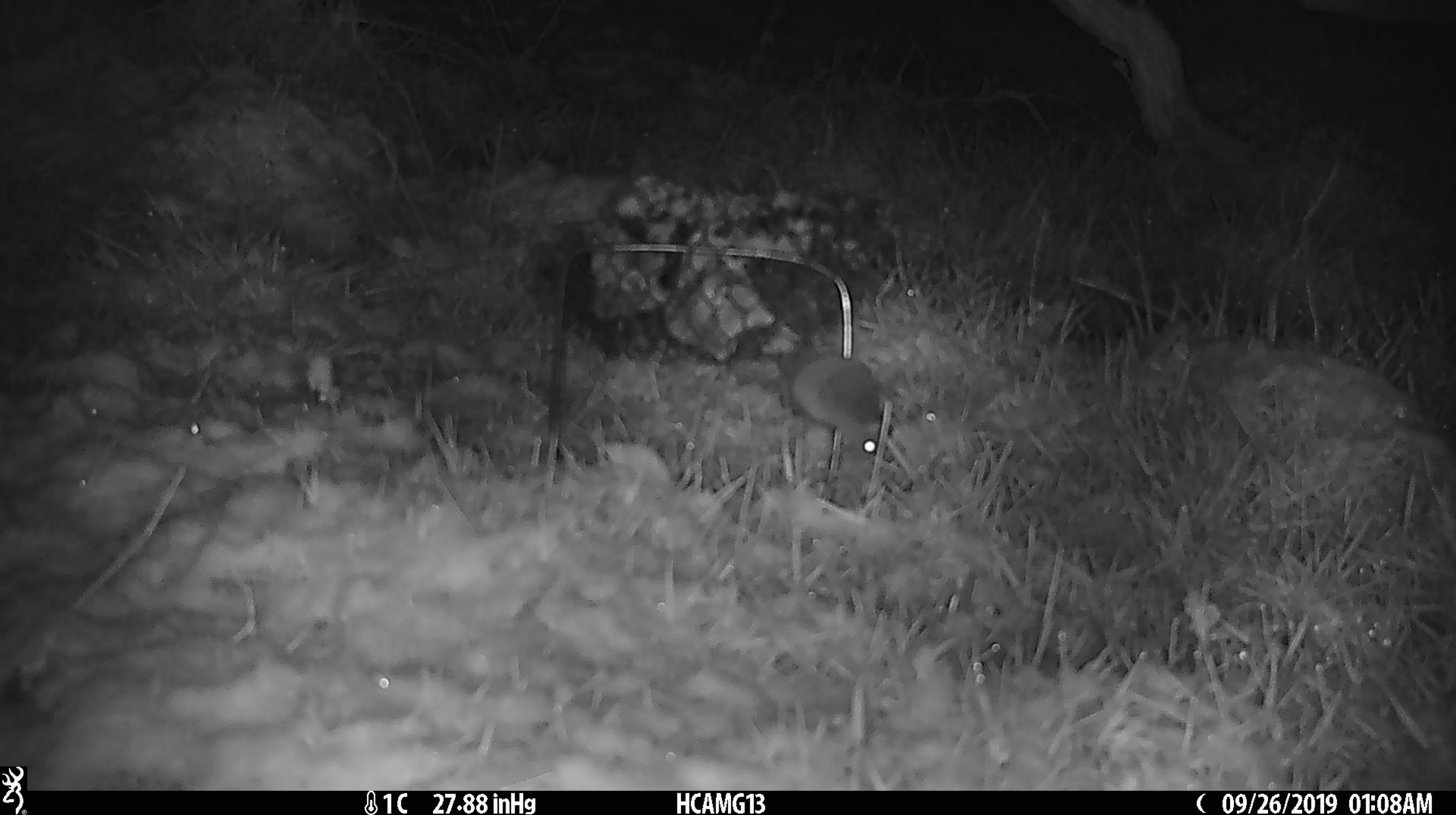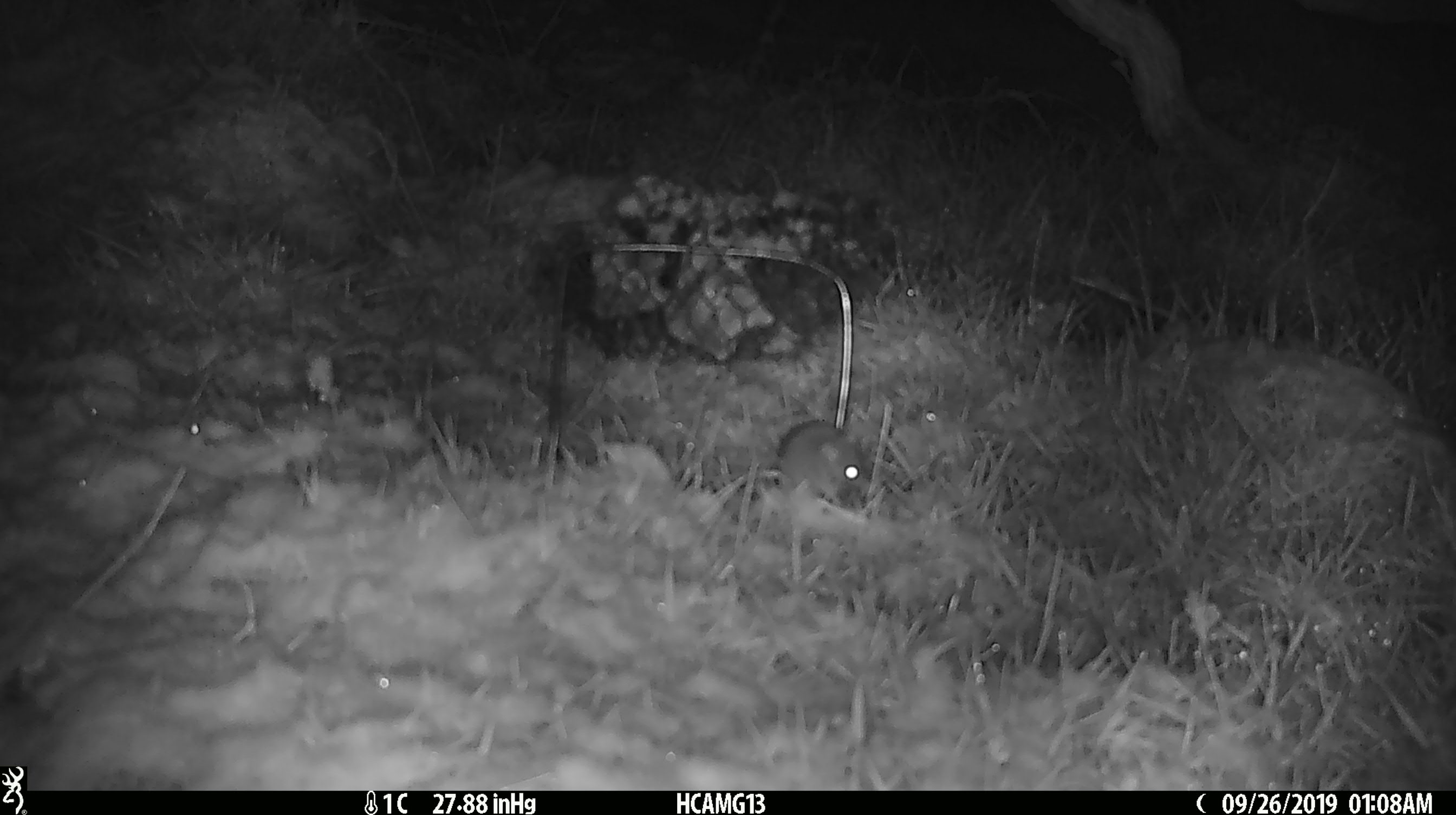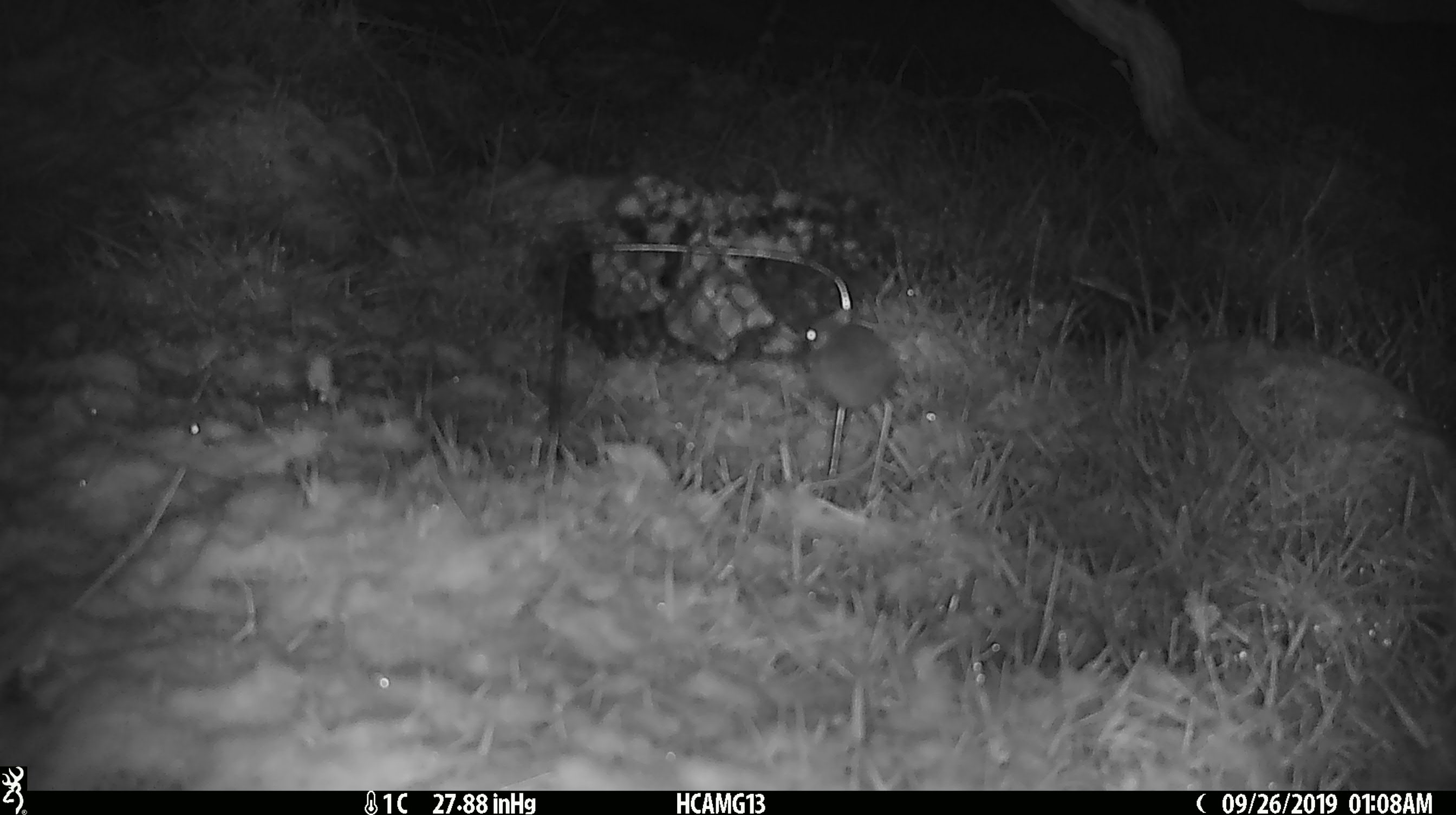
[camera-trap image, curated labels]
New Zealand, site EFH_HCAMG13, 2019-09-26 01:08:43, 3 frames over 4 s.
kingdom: Animalia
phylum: Chordata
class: Mammalia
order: Rodentia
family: Muridae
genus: Mus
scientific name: Mus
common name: mouse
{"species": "mouse (Mus)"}